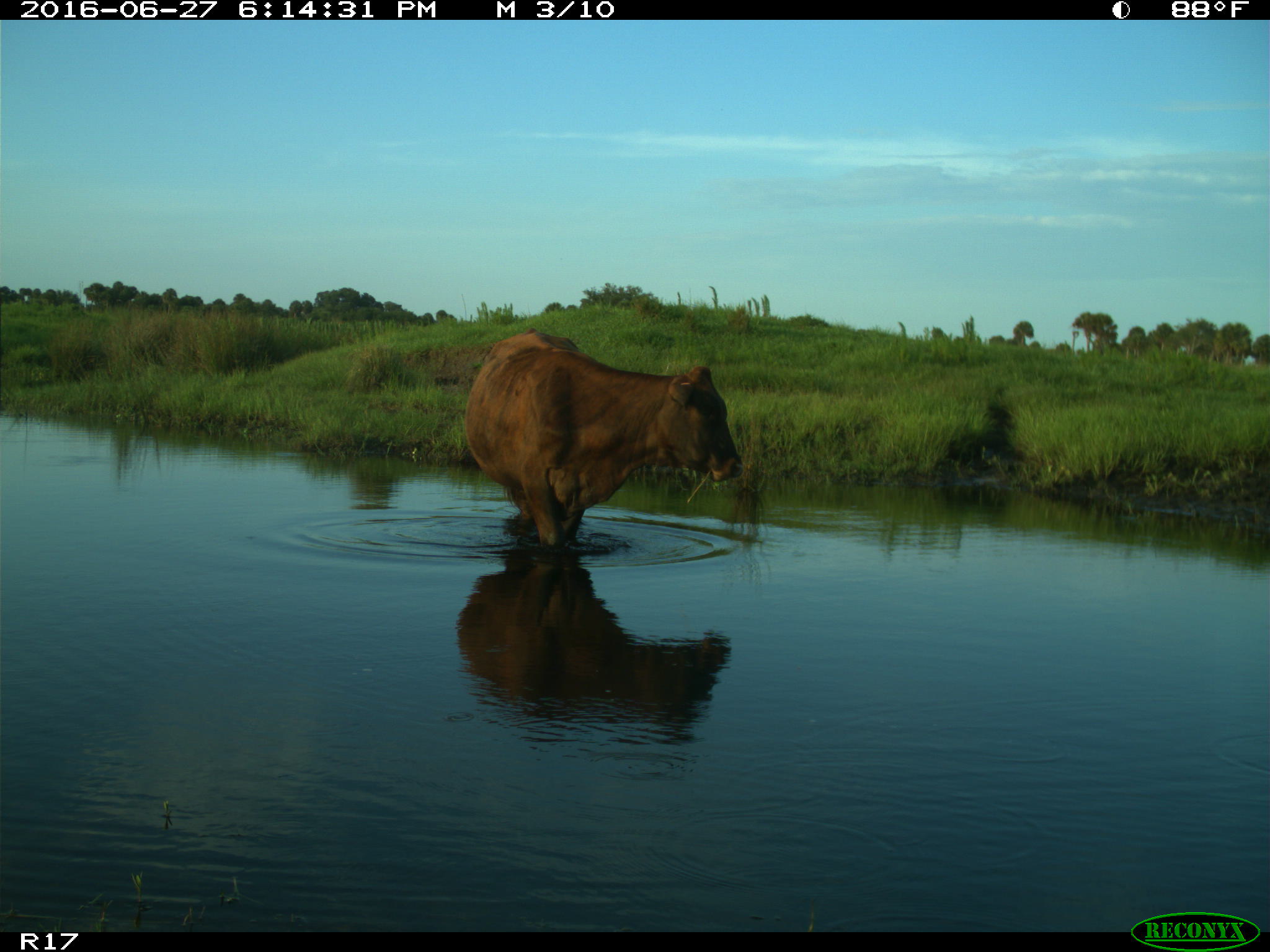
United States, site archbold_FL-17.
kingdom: Animalia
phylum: Chordata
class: Mammalia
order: Artiodactyla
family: Bovidae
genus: Bos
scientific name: Bos taurus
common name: domestic cow